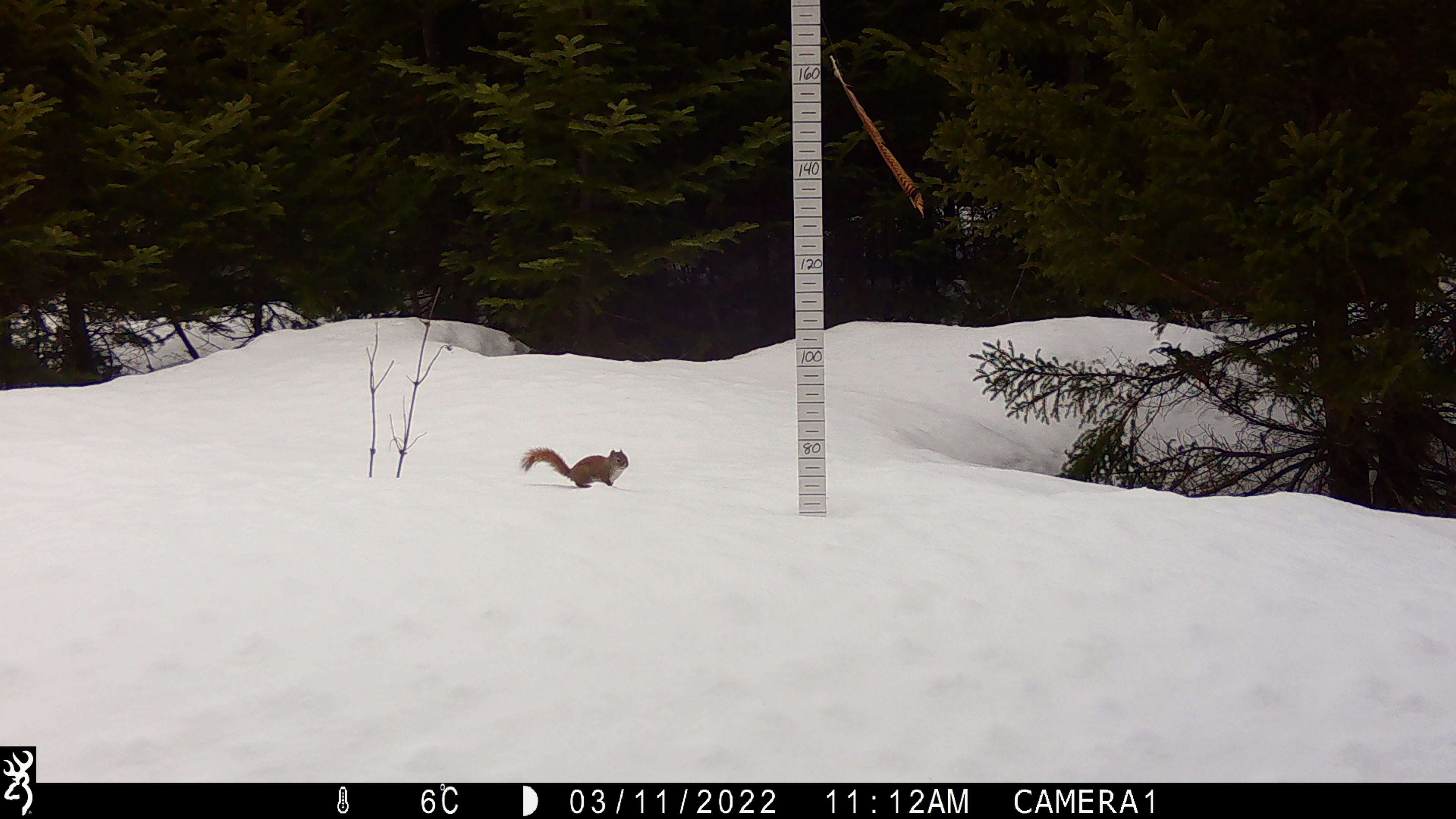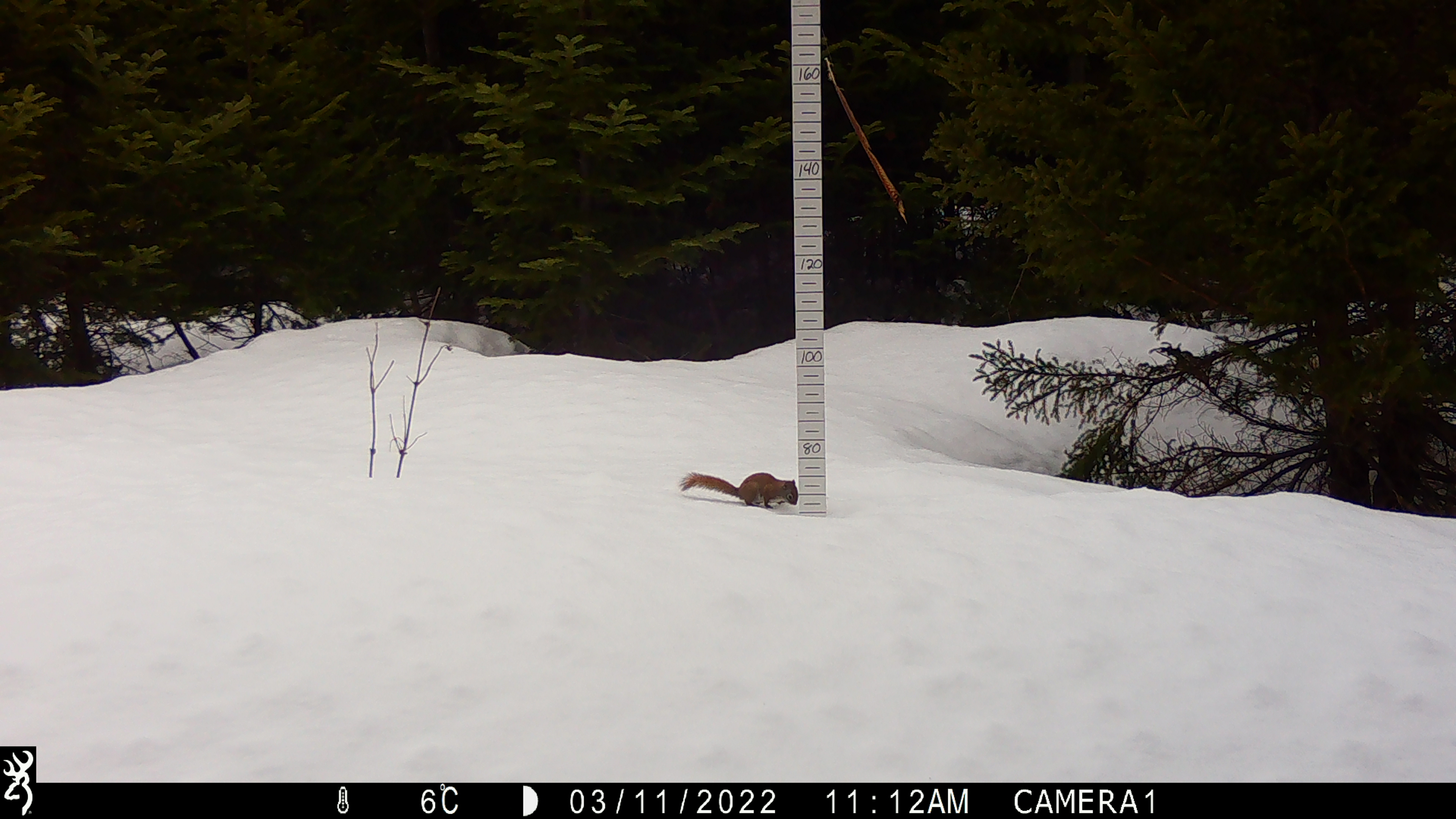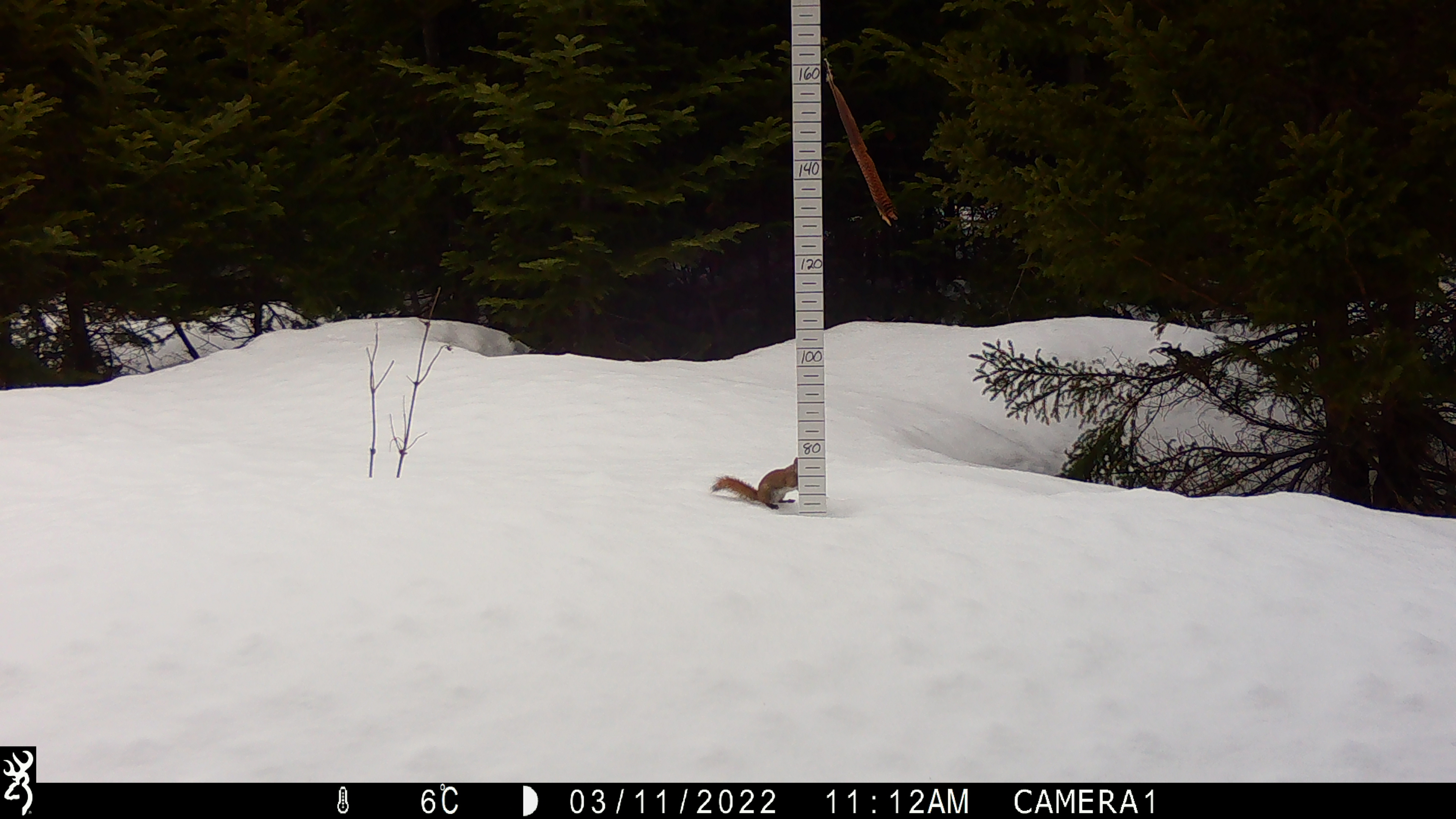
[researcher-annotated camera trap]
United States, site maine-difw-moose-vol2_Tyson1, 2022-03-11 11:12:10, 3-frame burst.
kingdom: Animalia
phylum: Chordata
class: Mammalia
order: Rodentia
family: Sciuridae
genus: Tamiasciurus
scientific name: Tamiasciurus hudsonicus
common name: red squirrel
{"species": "red squirrel (Tamiasciurus hudsonicus)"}